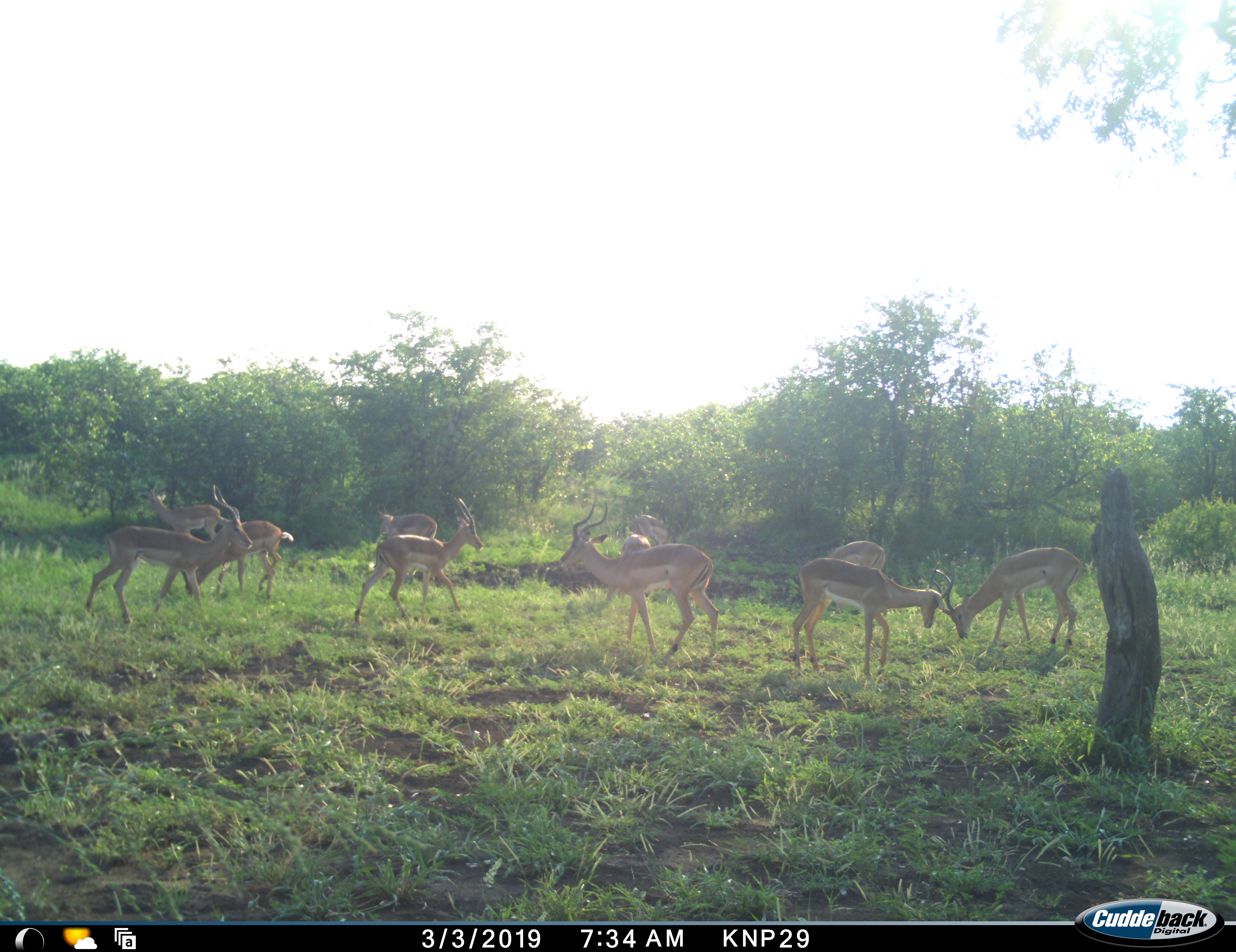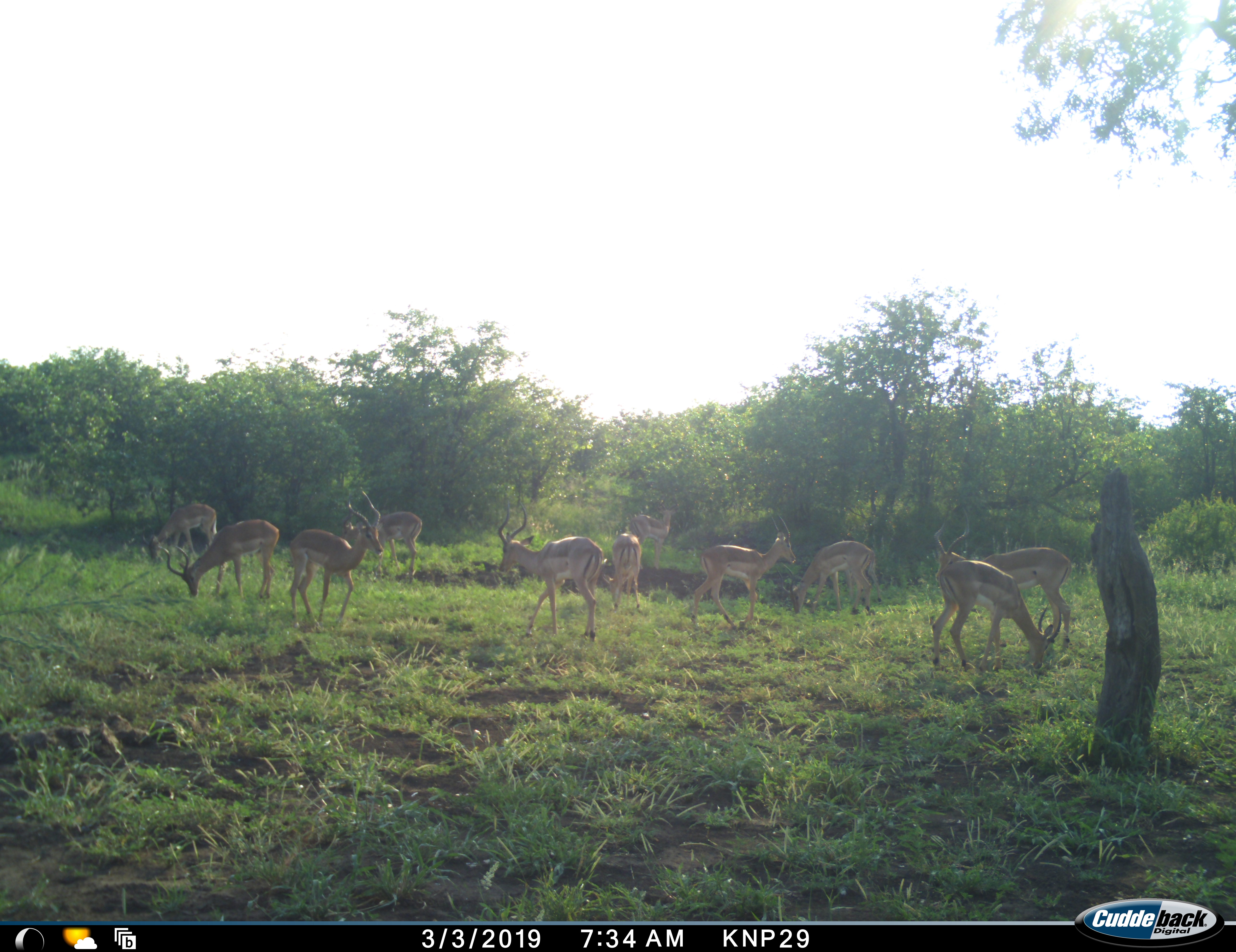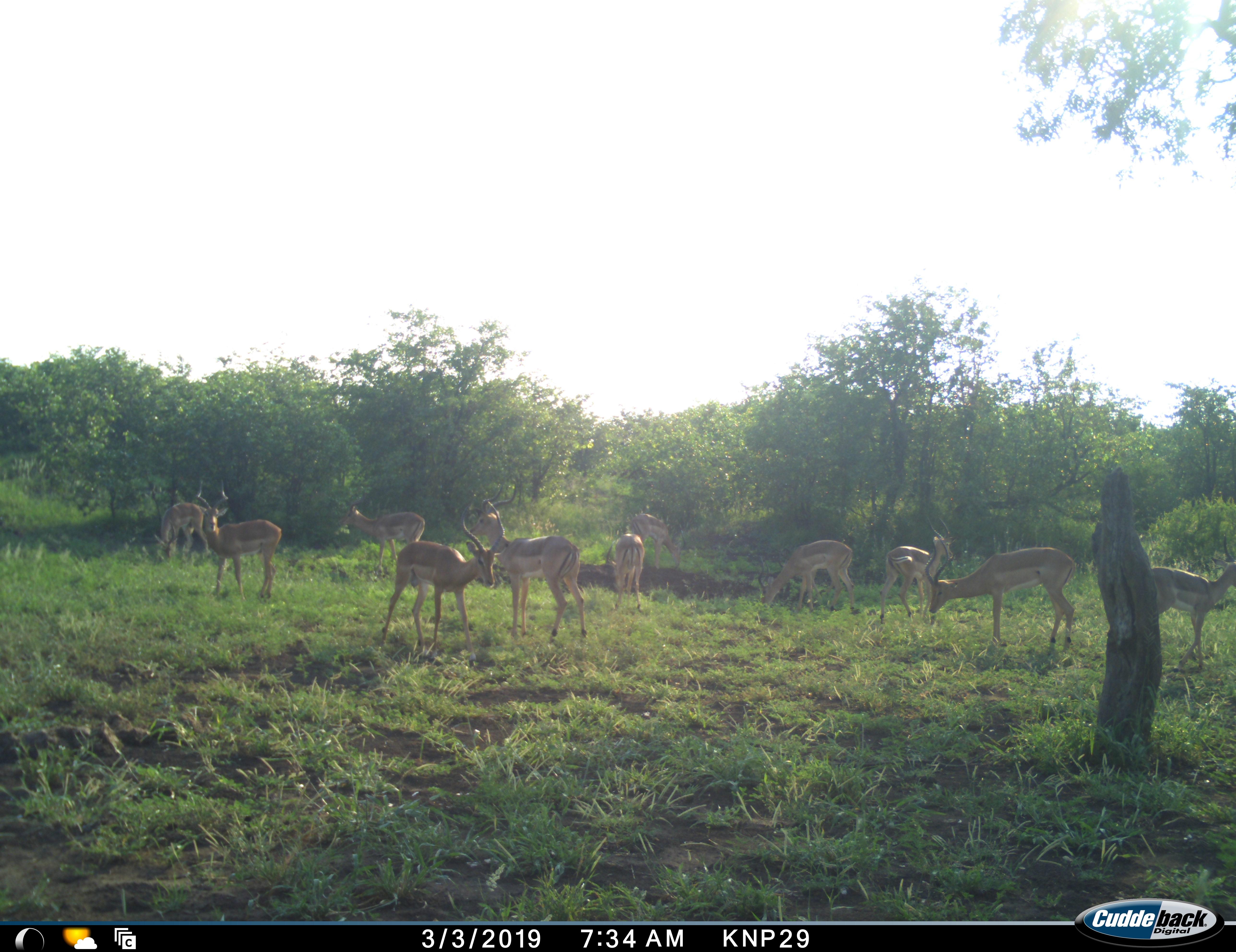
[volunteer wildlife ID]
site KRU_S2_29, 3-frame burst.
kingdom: Animalia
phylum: Chordata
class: Mammalia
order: Artiodactyla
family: Bovidae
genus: Aepyceros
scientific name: Aepyceros melampus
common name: impala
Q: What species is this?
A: Impala (Aepyceros melampus).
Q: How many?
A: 11-50.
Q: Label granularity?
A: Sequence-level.